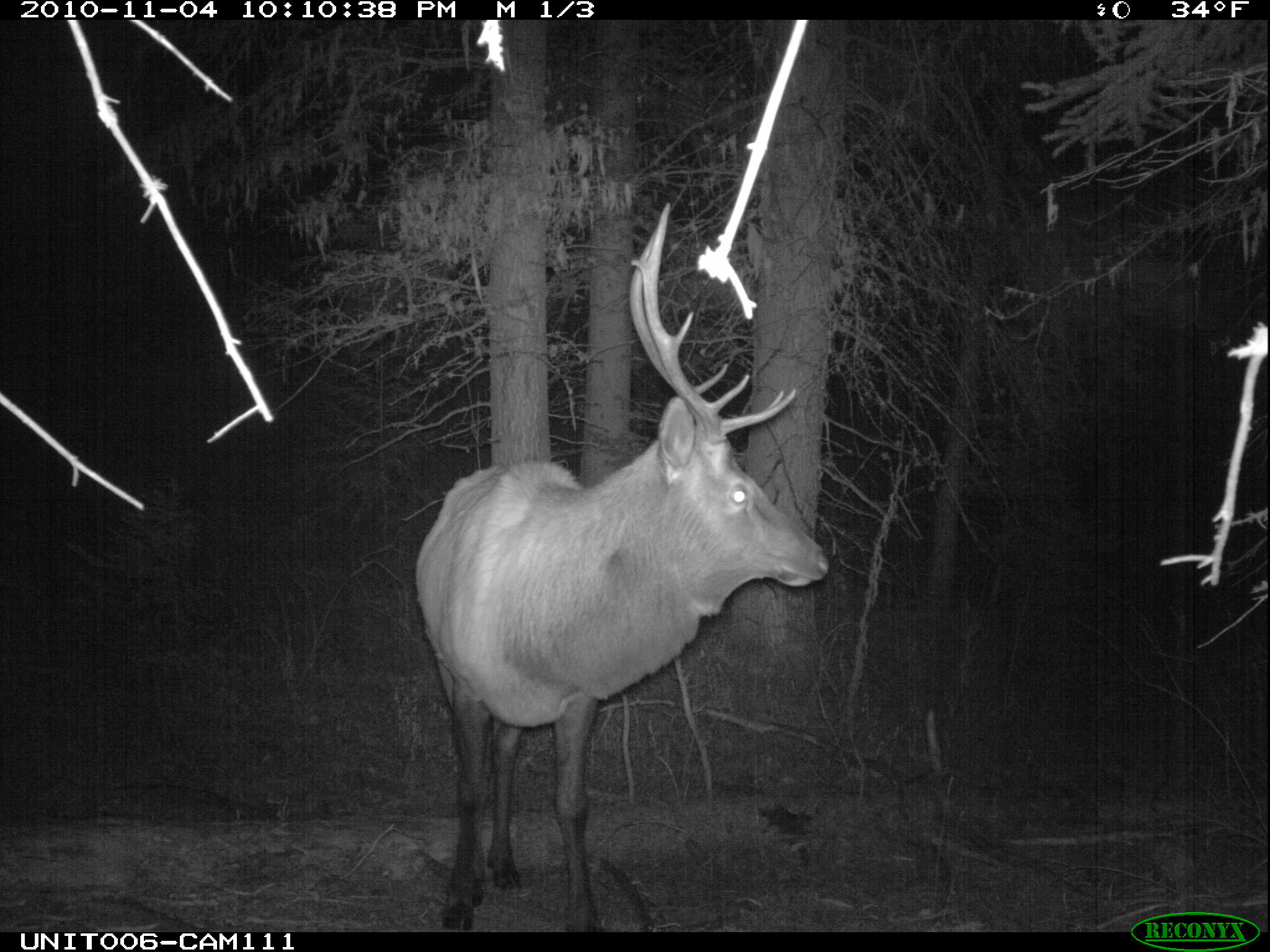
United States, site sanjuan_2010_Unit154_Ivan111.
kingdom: Animalia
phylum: Chordata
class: Mammalia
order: Artiodactyla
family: Cervidae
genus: Cervus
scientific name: Cervus elaphus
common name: red deer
Cervus elaphus (red deer).